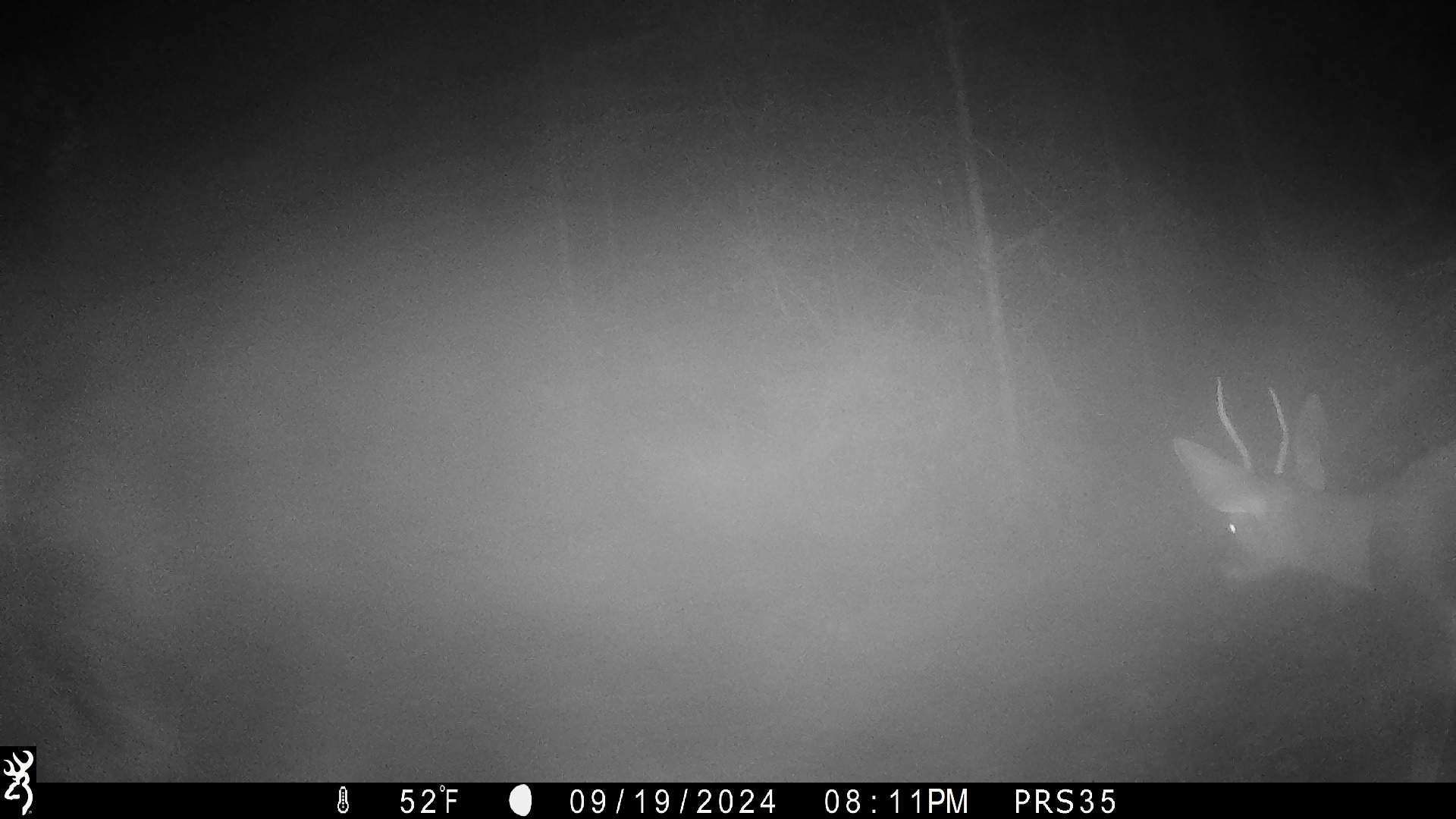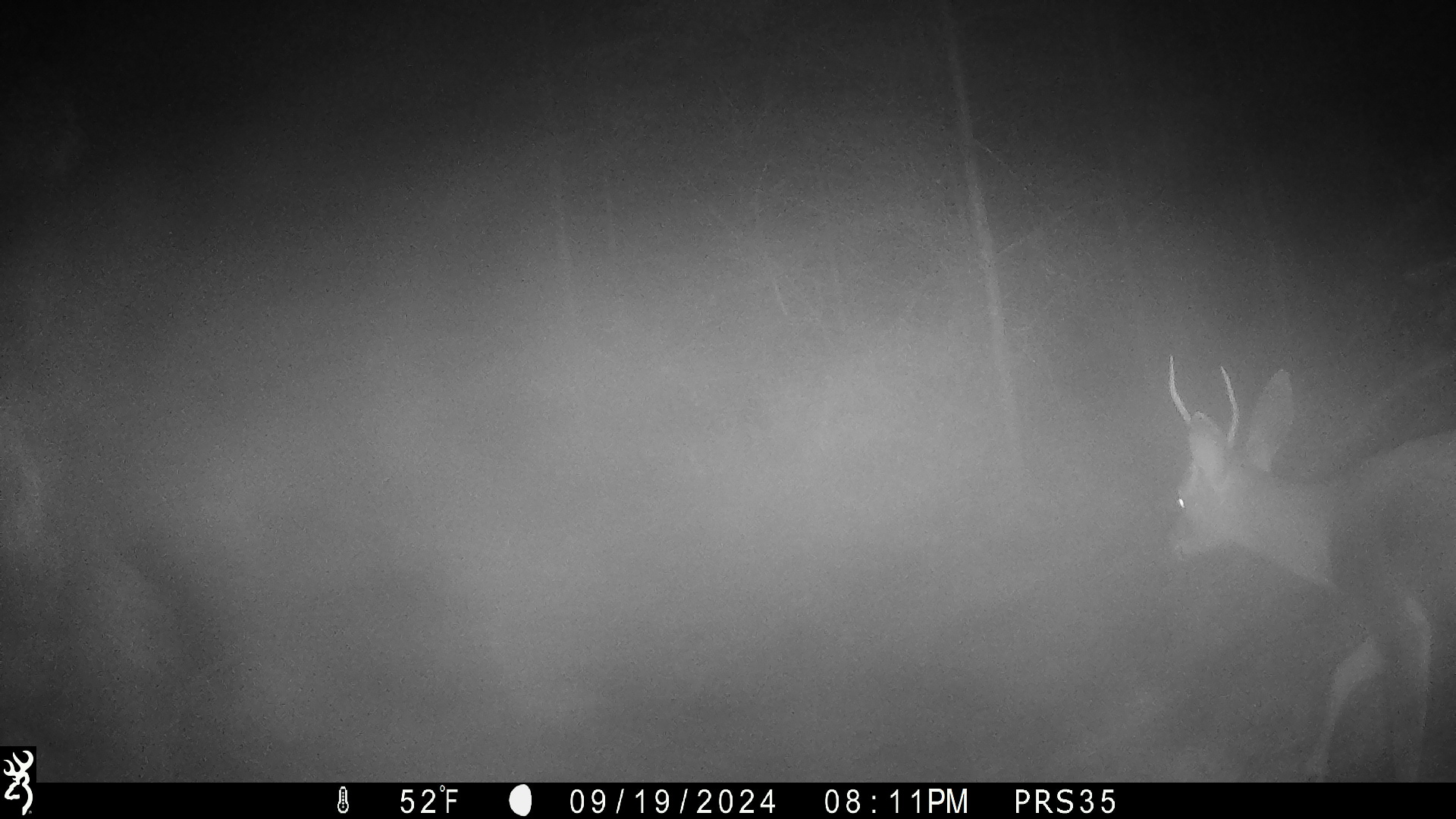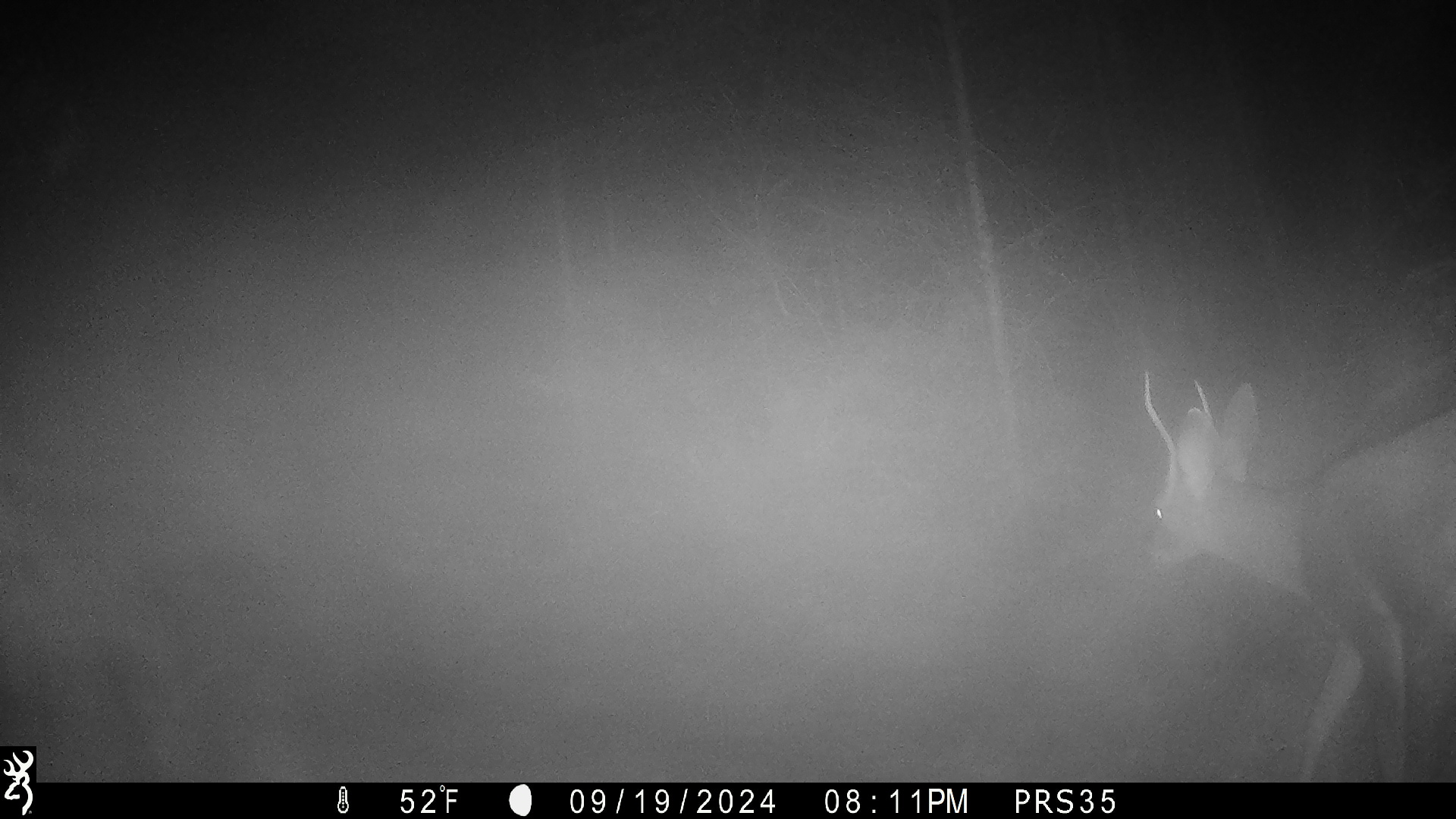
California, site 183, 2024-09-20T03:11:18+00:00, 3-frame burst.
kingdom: Animalia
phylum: Chordata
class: Mammalia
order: Artiodactyla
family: Cervidae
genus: Odocoileus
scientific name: Odocoileus hemionus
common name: mule deer